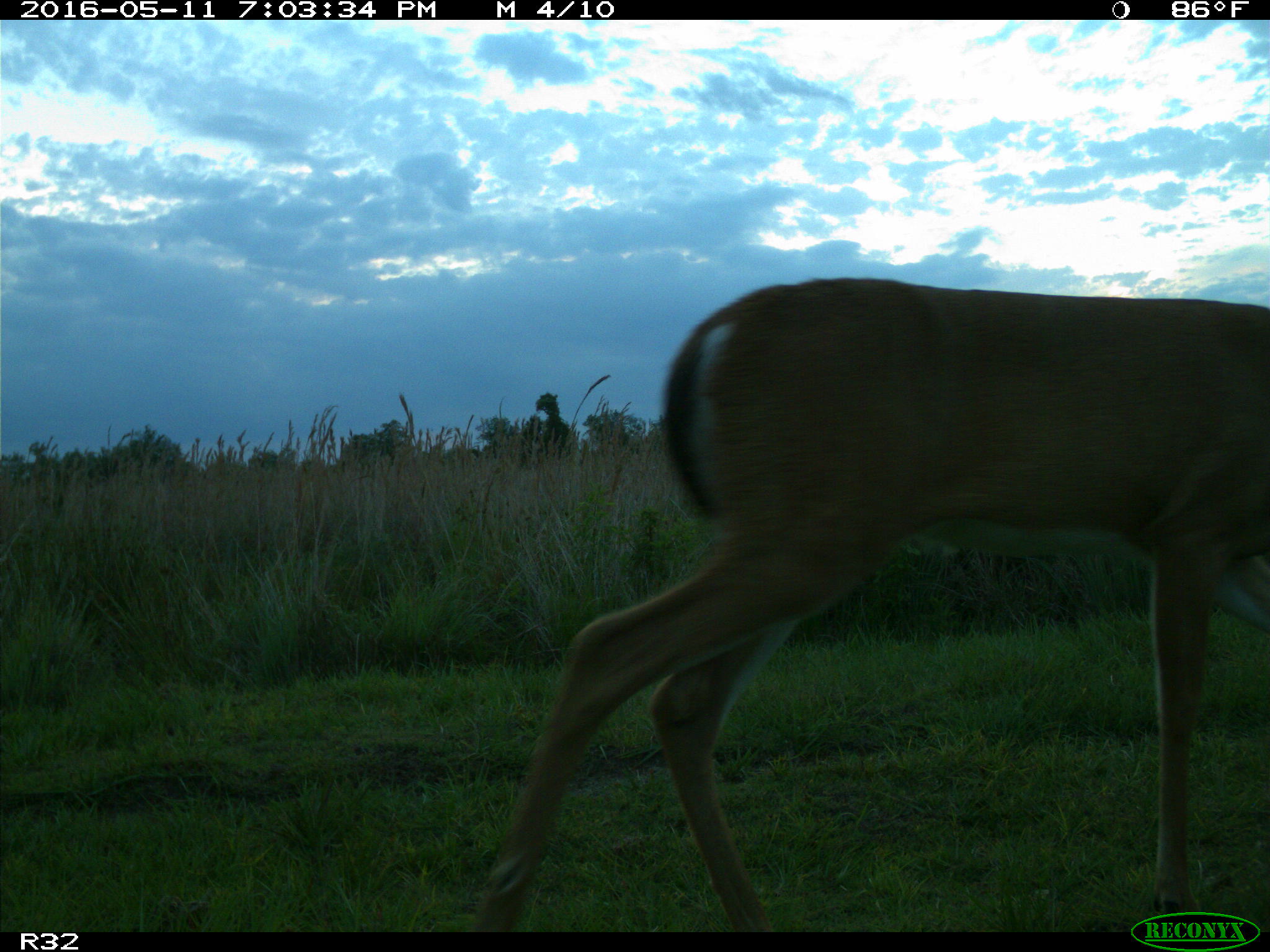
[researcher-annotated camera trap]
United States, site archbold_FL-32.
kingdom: Animalia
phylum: Chordata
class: Mammalia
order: Artiodactyla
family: Cervidae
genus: Odocoileus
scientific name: Odocoileus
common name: deer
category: unidentified deer